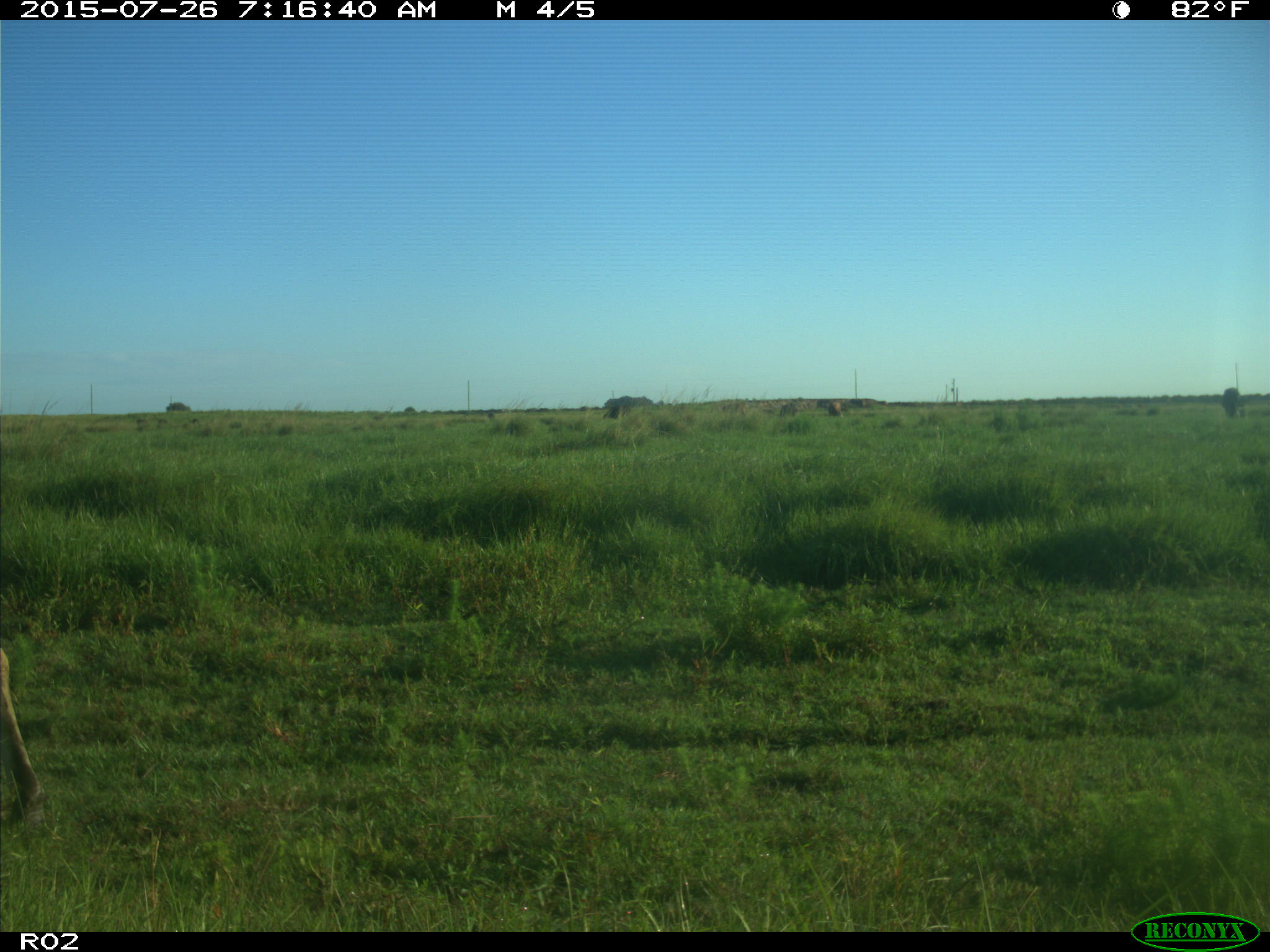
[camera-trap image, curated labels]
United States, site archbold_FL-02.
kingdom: Animalia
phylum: Chordata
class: Mammalia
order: Artiodactyla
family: Bovidae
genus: Bos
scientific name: Bos taurus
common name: domestic cow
Bos taurus (domestic cow).